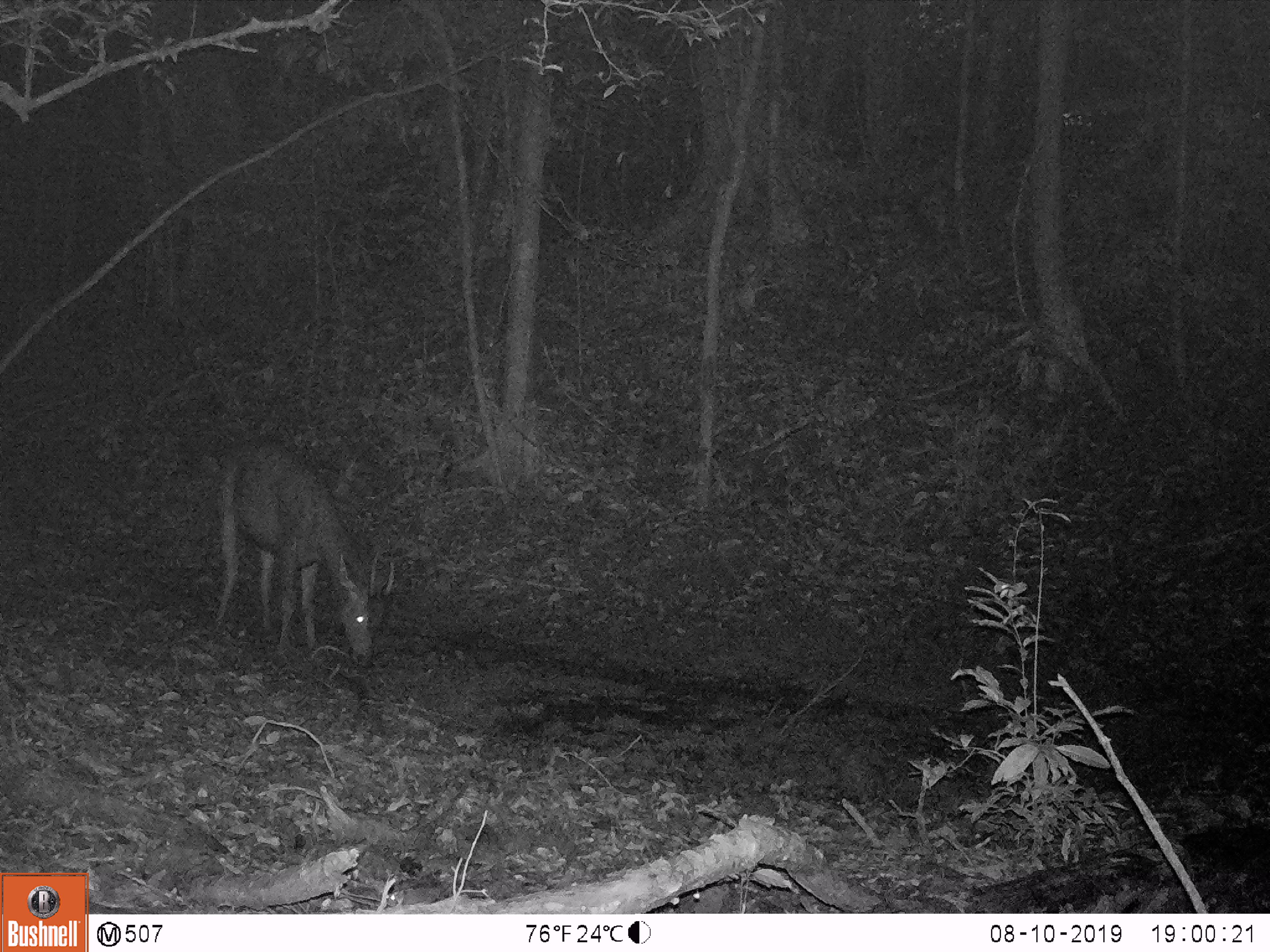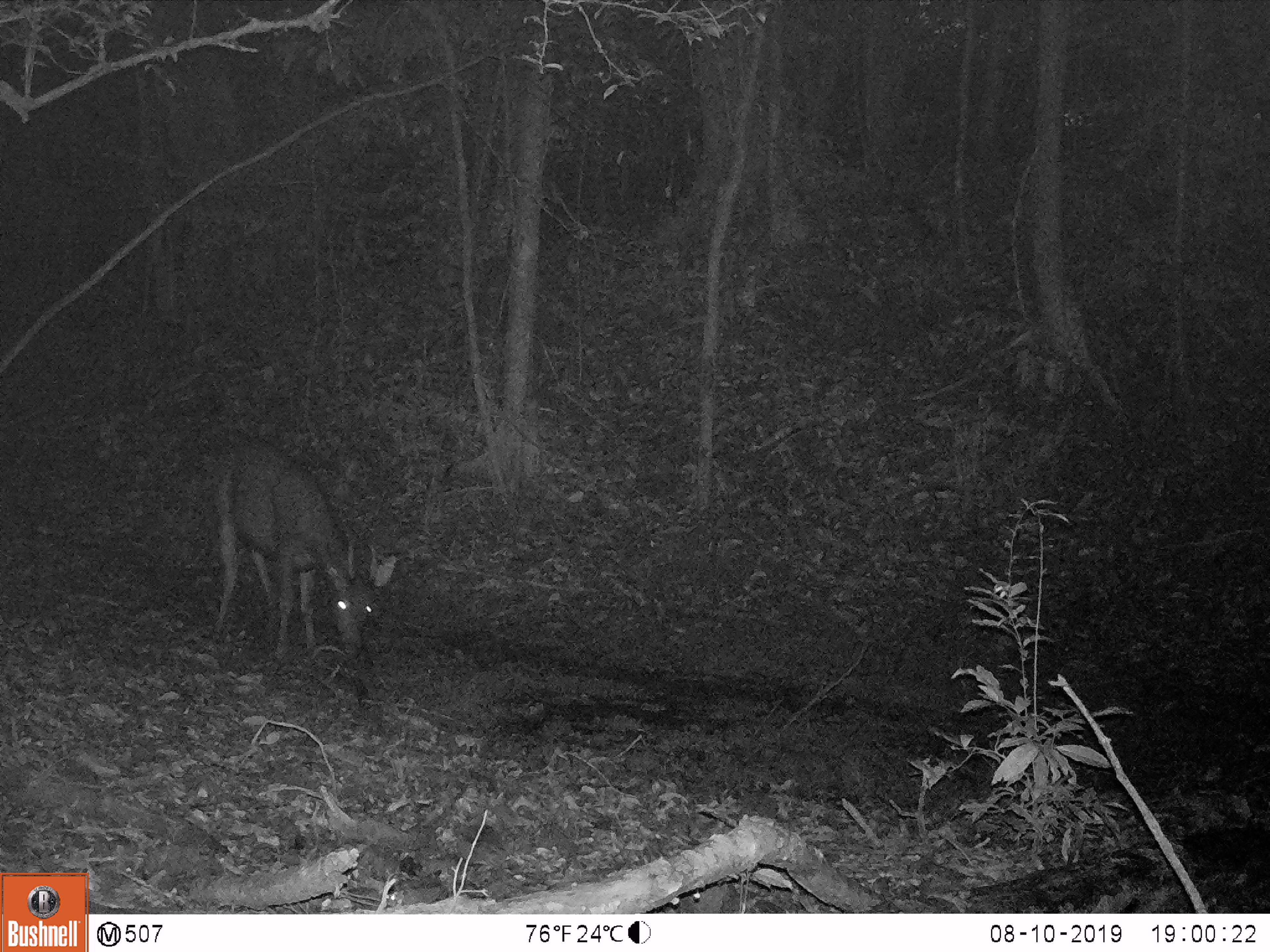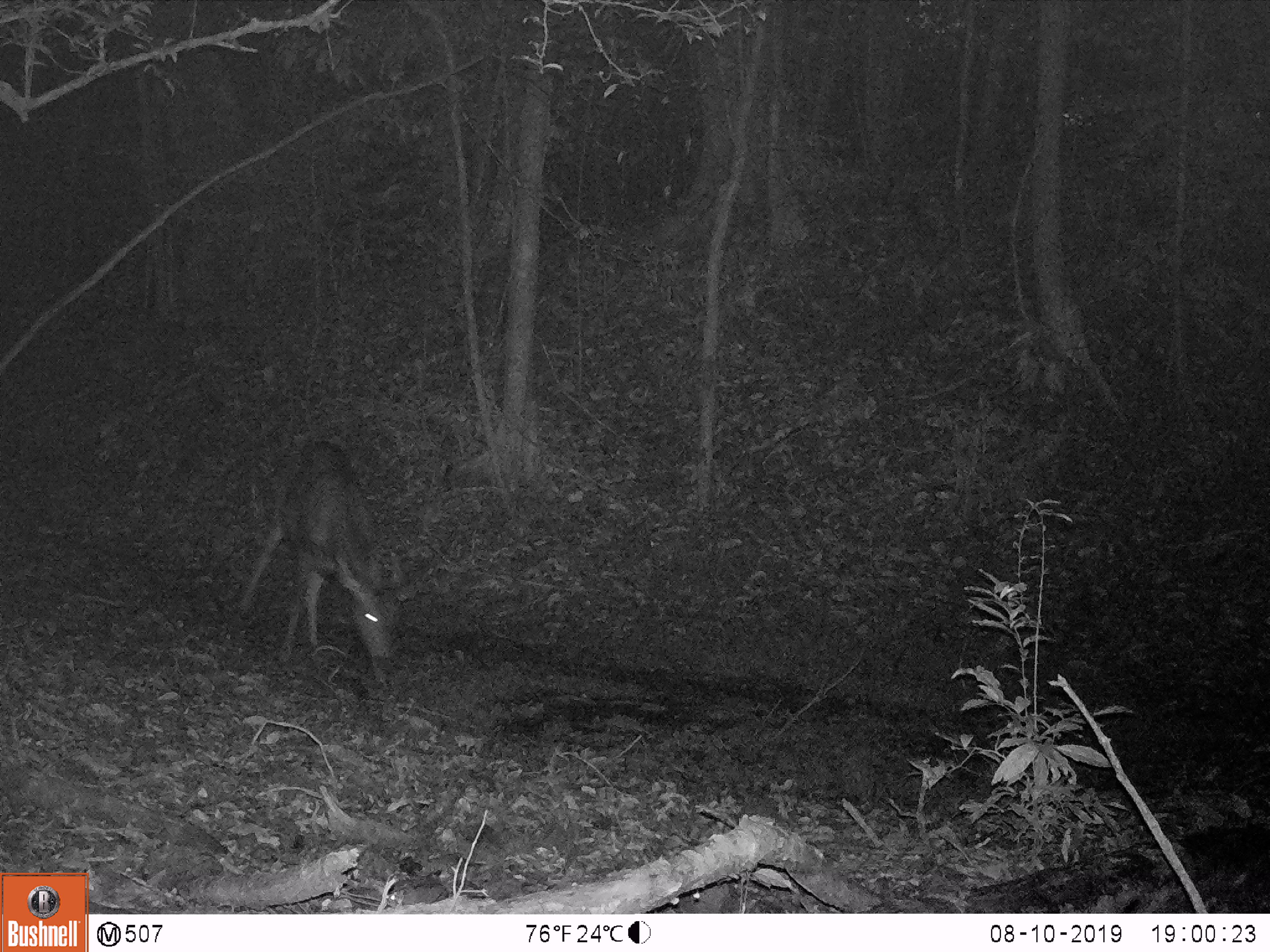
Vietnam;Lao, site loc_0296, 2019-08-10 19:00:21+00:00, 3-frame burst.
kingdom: Animalia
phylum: Chordata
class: Mammalia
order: Artiodactyla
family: Cervidae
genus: Rusa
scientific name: Rusa unicolor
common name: sambar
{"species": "sambar (Rusa unicolor)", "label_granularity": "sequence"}